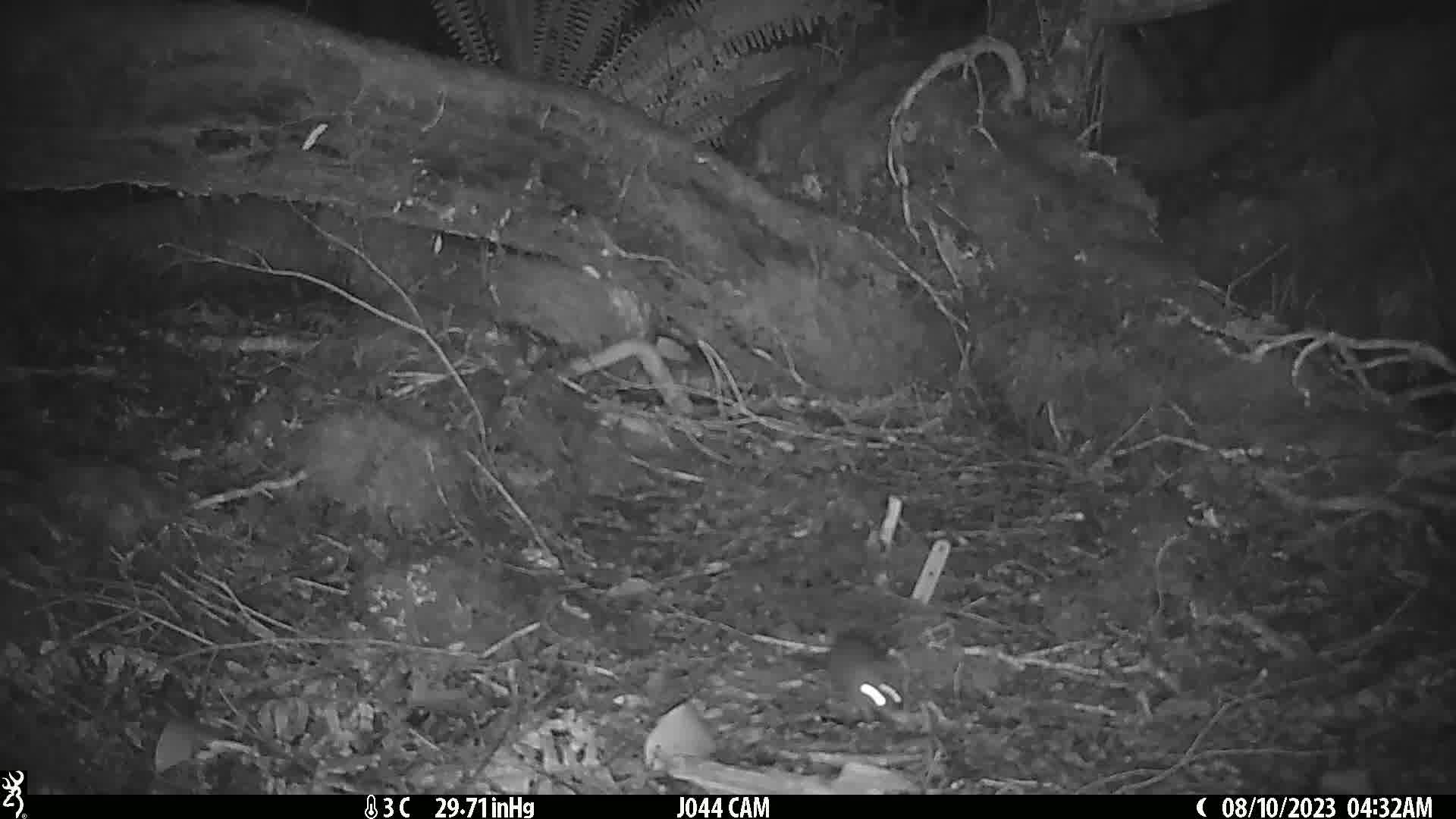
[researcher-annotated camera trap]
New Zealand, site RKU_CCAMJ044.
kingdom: Animalia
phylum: Chordata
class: Mammalia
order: Rodentia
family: Muridae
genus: Rattus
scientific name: Rattus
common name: rat